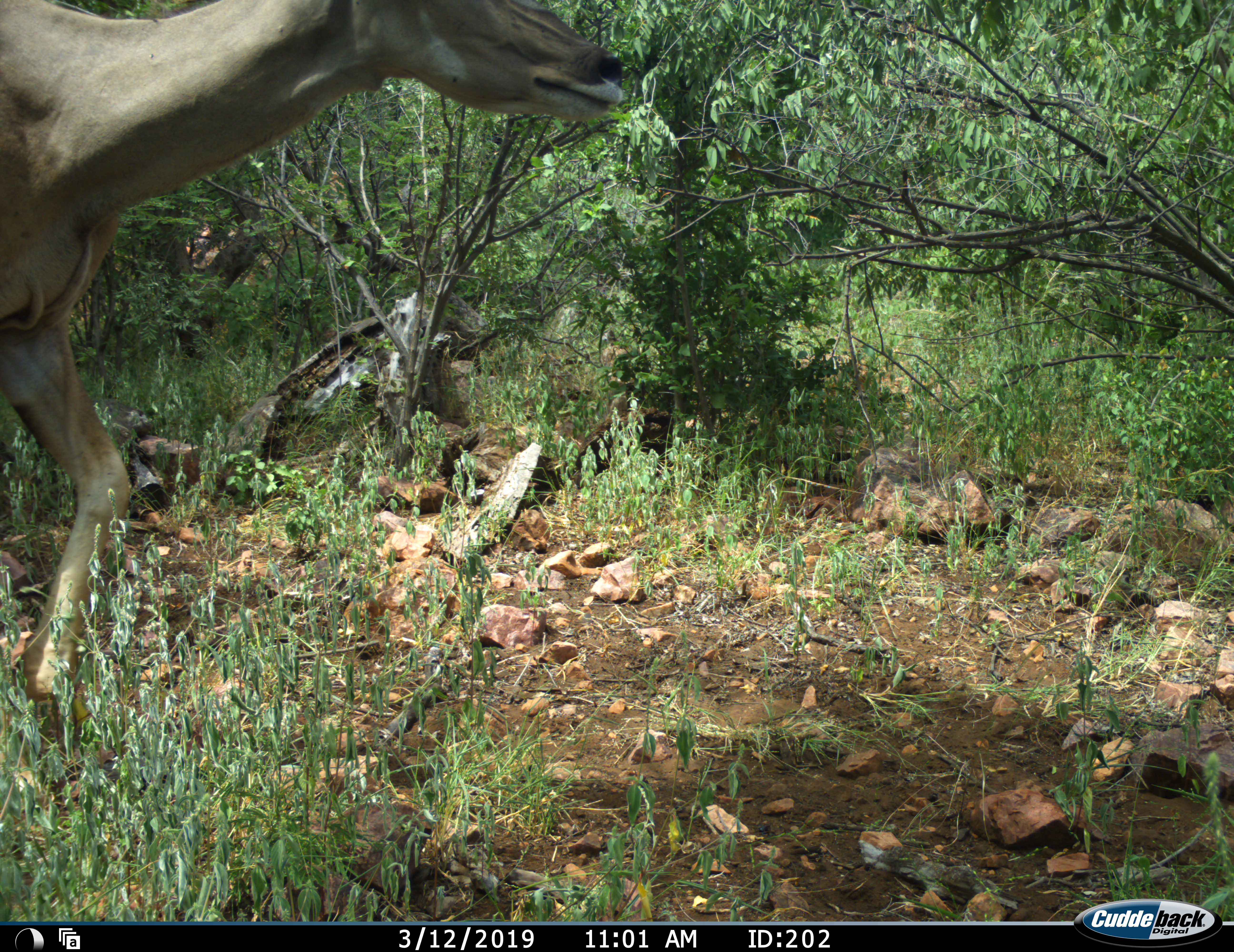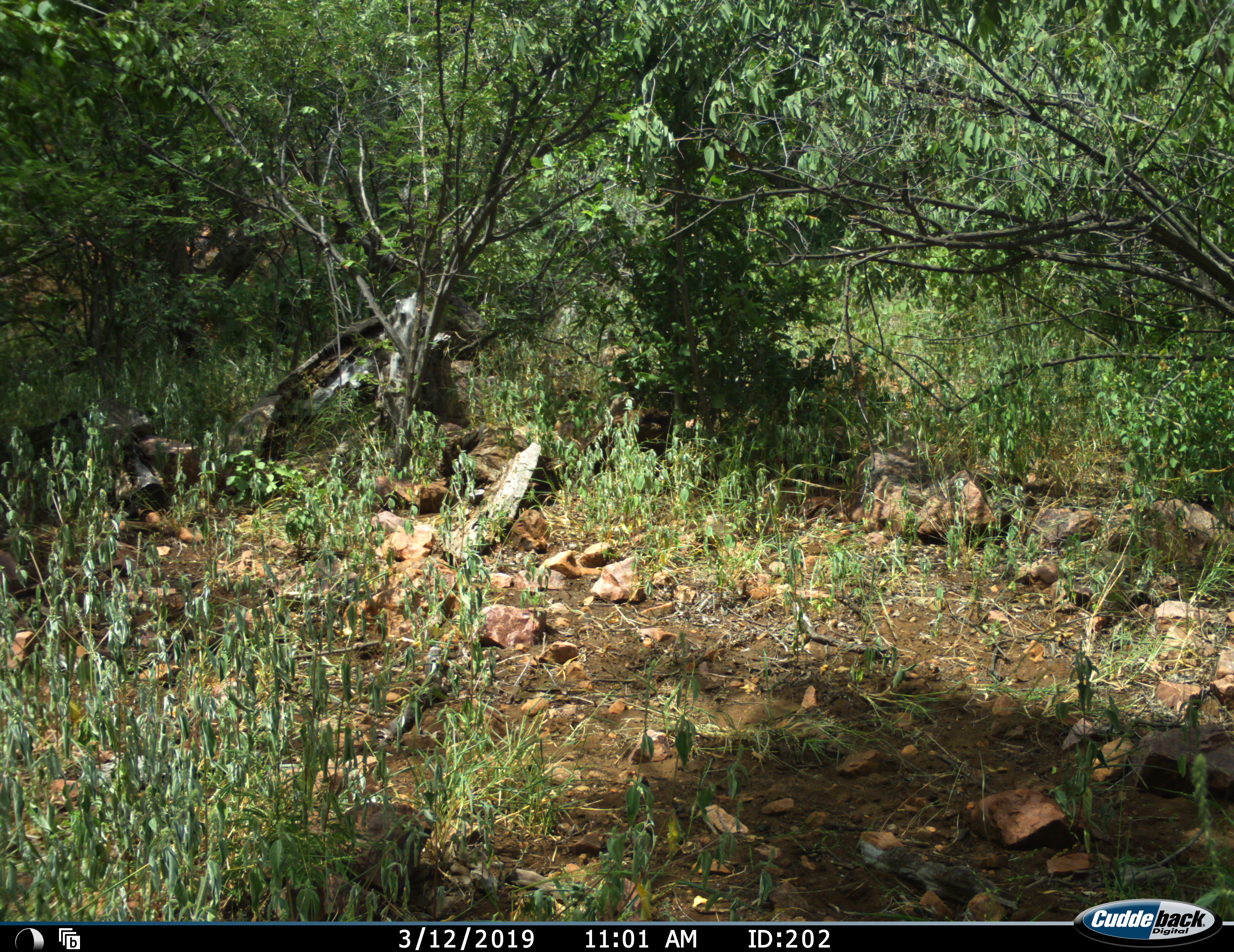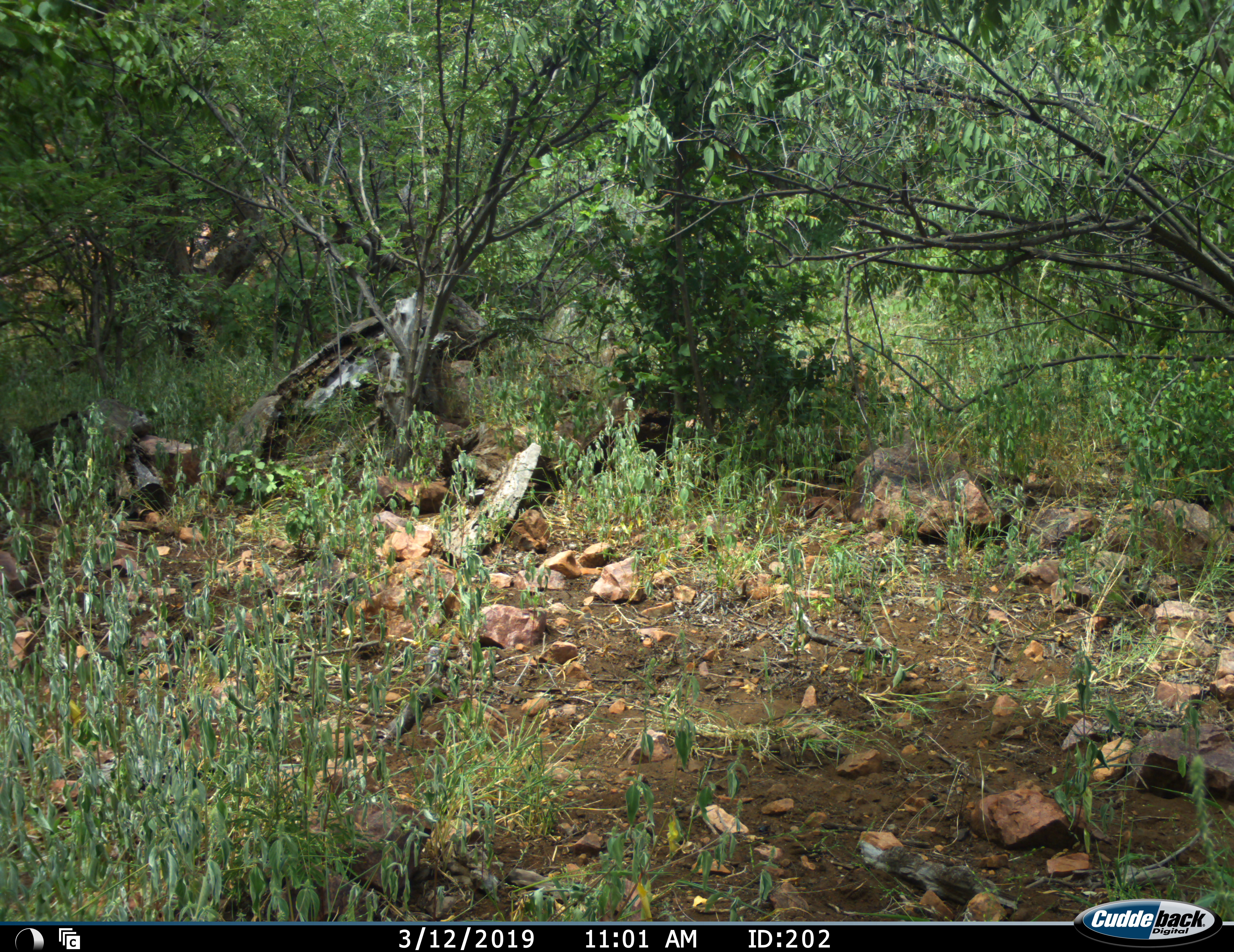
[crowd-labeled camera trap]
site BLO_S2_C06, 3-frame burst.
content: unidentified animal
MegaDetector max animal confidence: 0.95